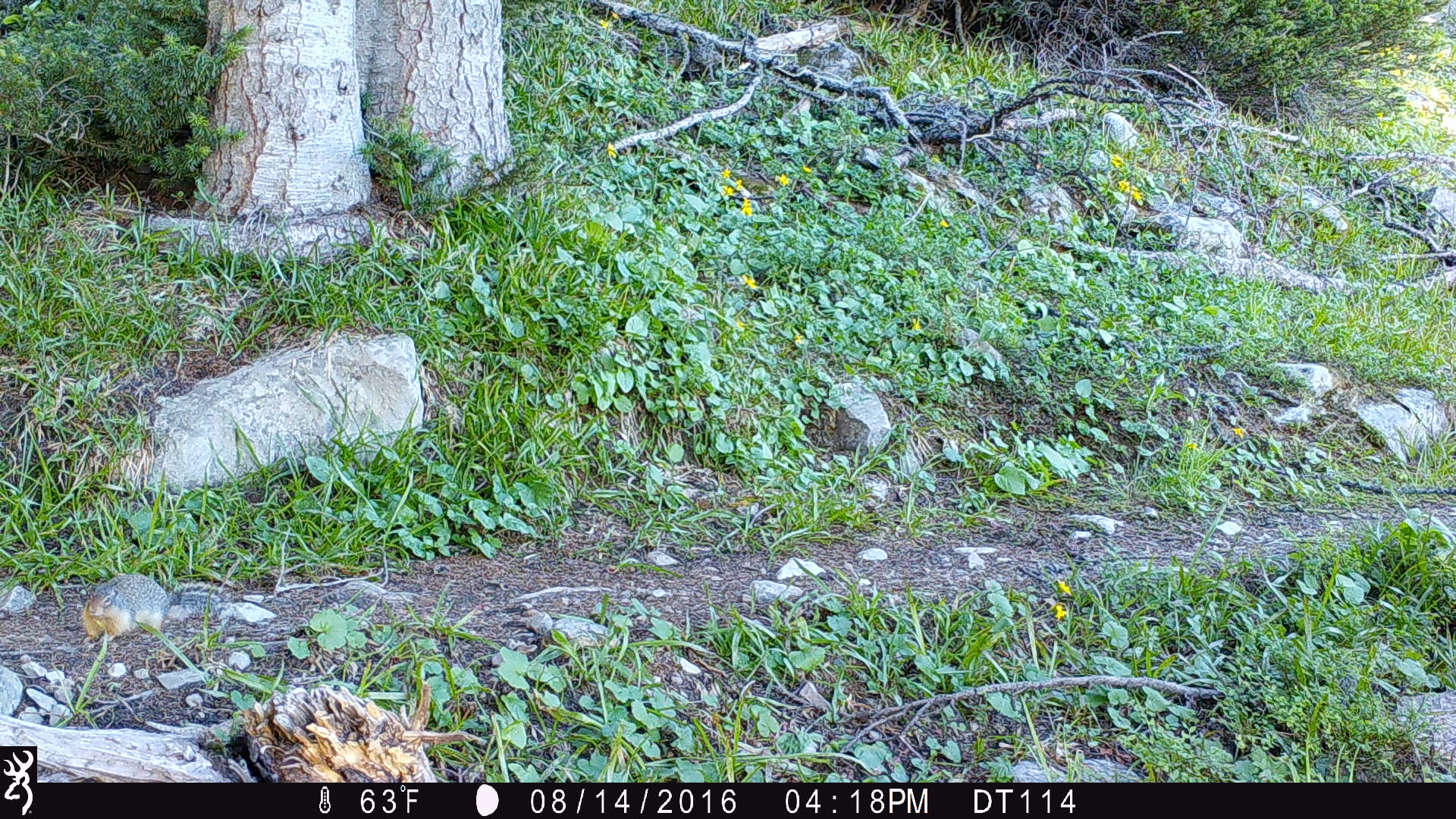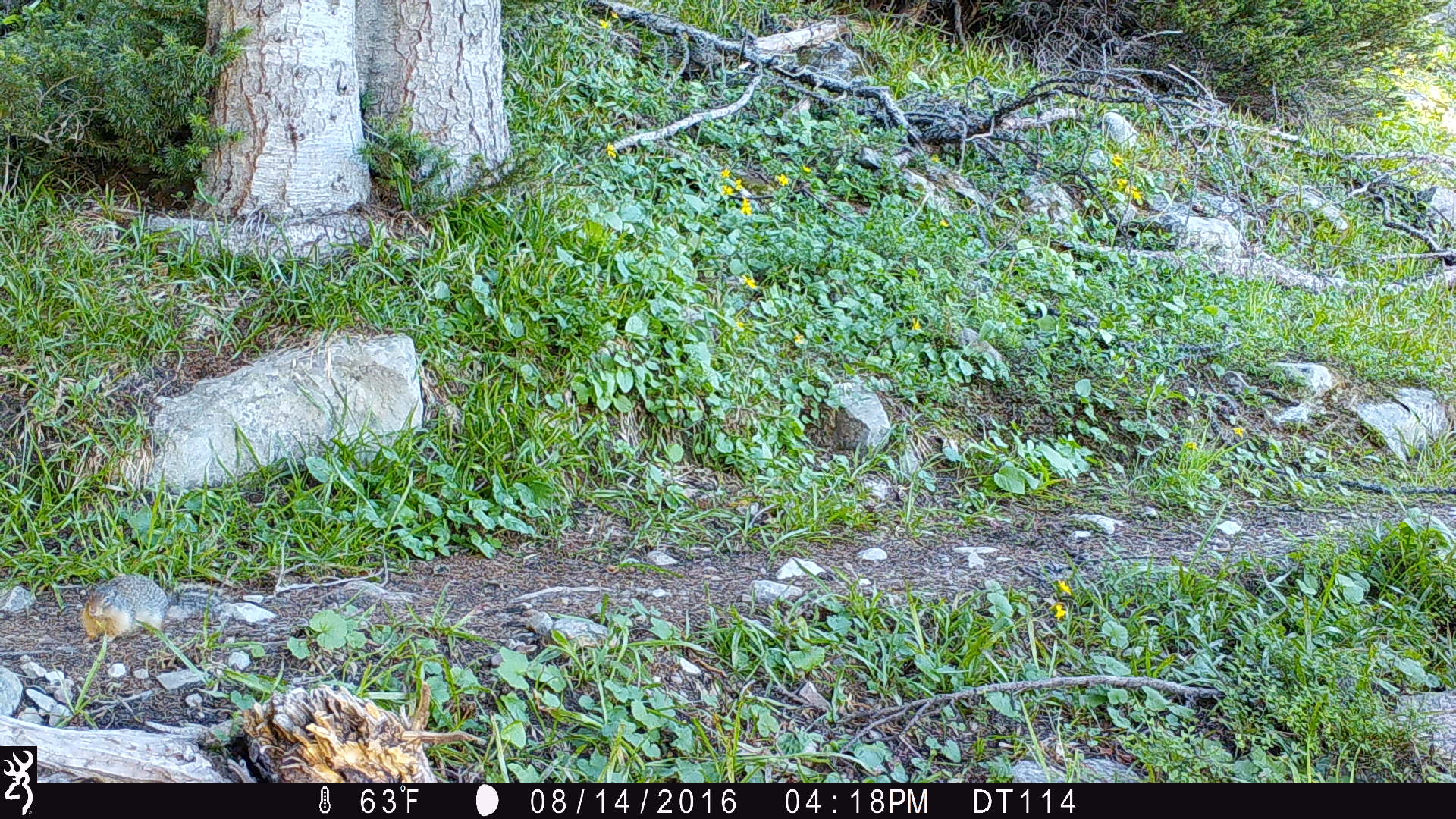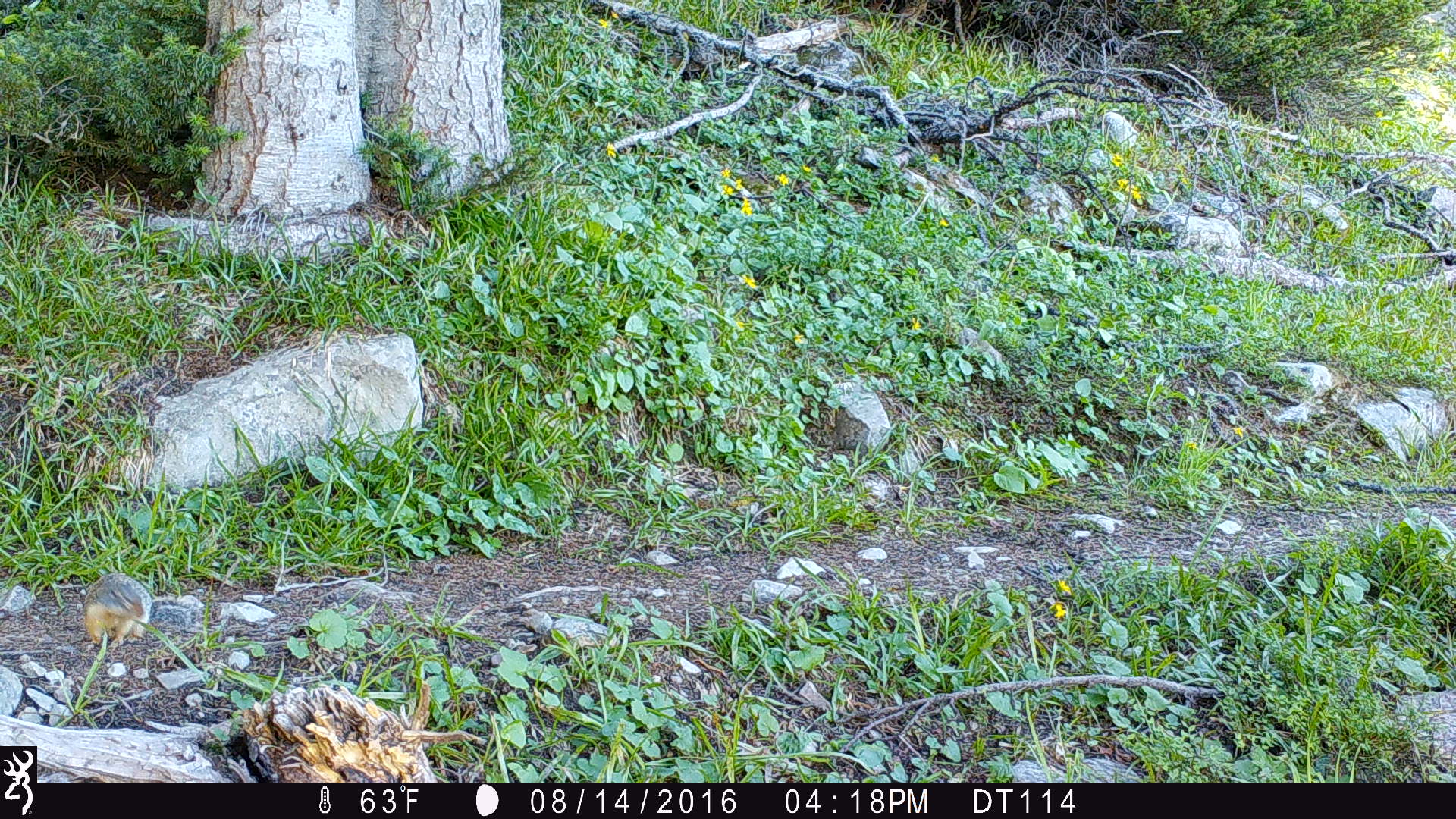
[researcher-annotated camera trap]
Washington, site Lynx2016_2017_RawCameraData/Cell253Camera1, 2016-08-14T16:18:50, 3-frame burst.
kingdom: Animalia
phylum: Chordata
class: Mammalia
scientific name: Mammalia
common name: small mammal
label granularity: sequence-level